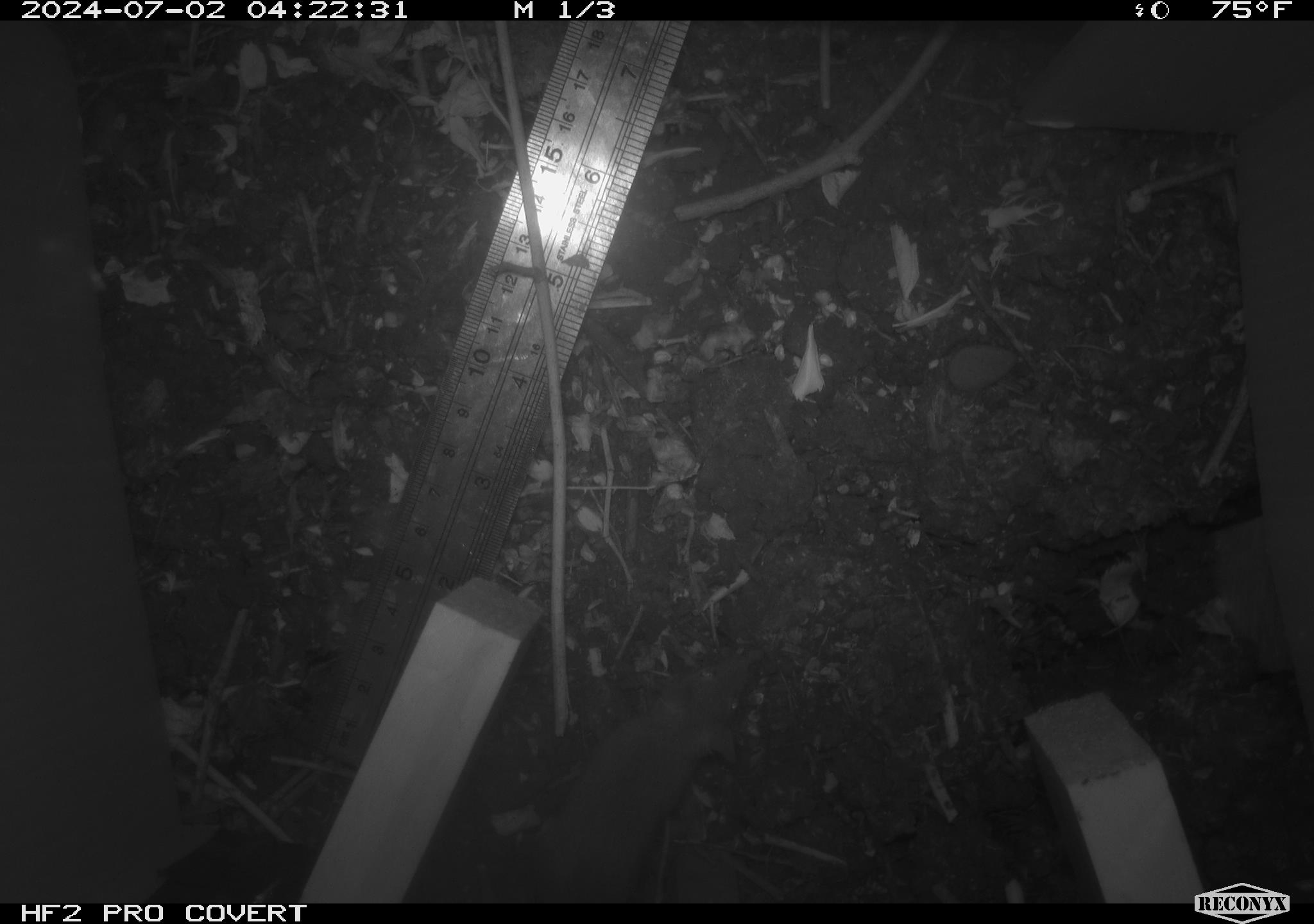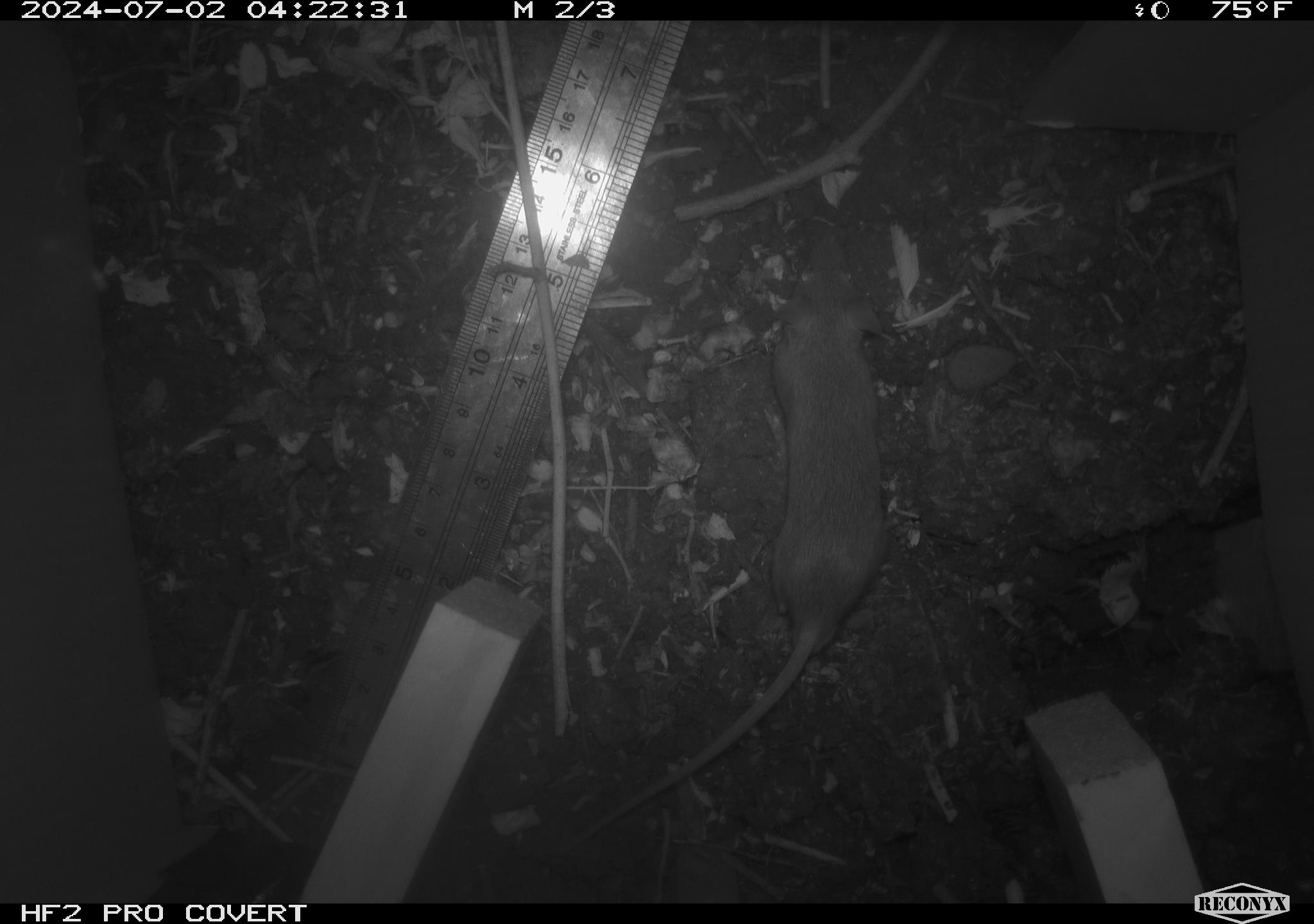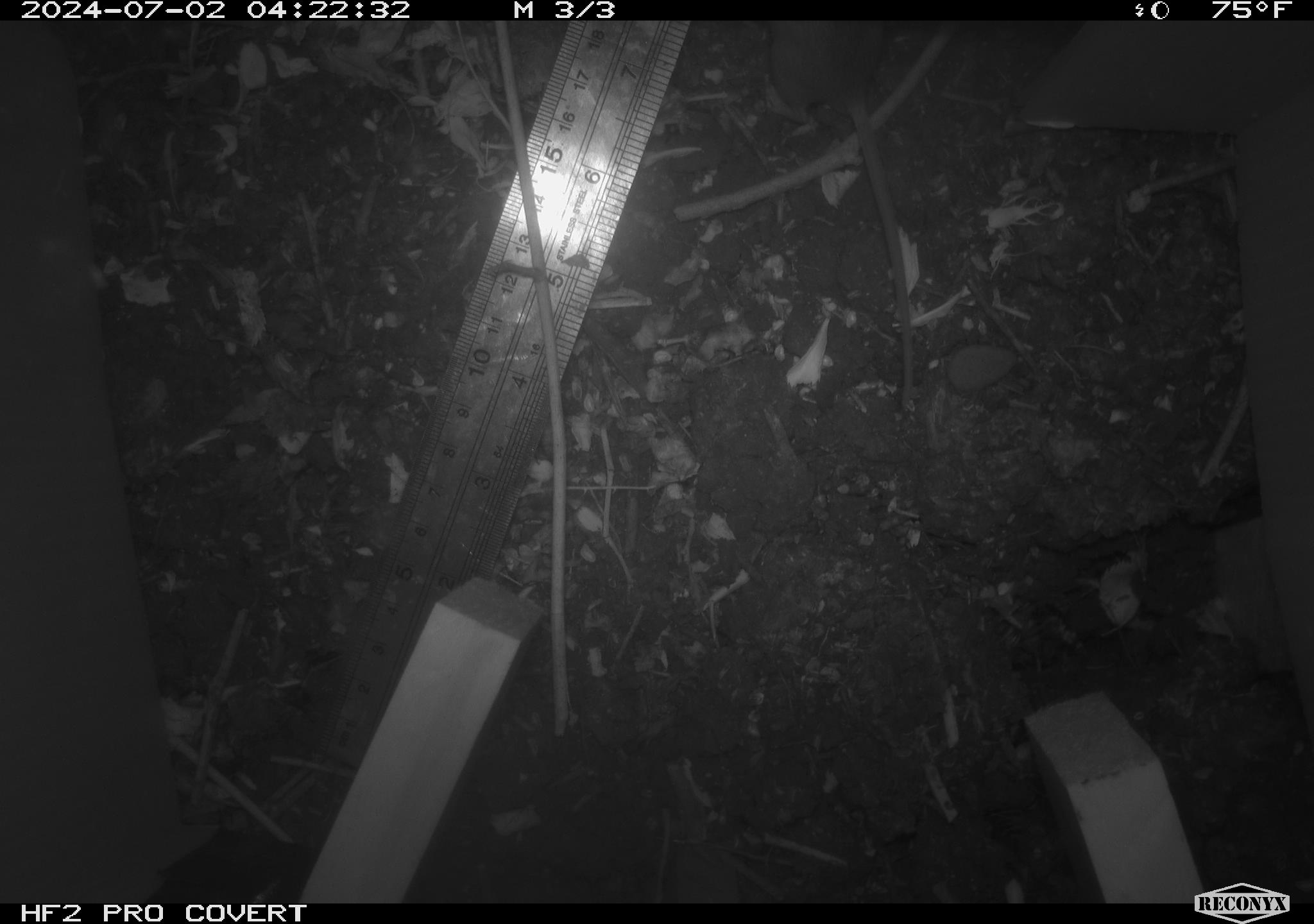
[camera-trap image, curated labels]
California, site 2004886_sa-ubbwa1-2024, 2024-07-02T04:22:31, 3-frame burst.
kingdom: Animalia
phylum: Chordata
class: Mammalia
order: Rodentia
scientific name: Rodentia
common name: mouse species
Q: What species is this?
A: Mouse species (Rodentia).